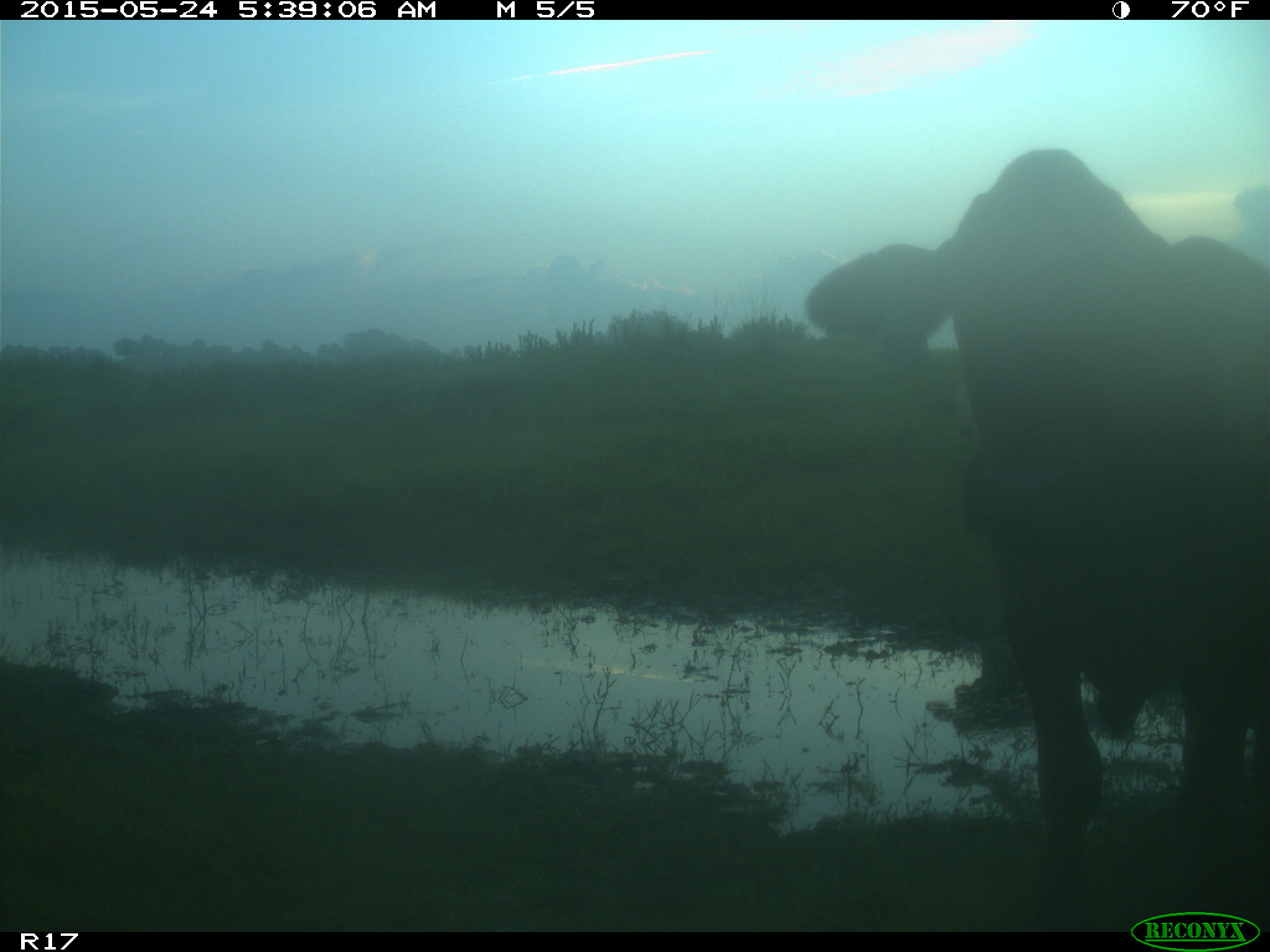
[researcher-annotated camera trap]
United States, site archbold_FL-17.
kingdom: Animalia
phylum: Chordata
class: Mammalia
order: Artiodactyla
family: Bovidae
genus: Bos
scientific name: Bos taurus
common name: domestic cow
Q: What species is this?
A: Bos taurus (domestic cow).